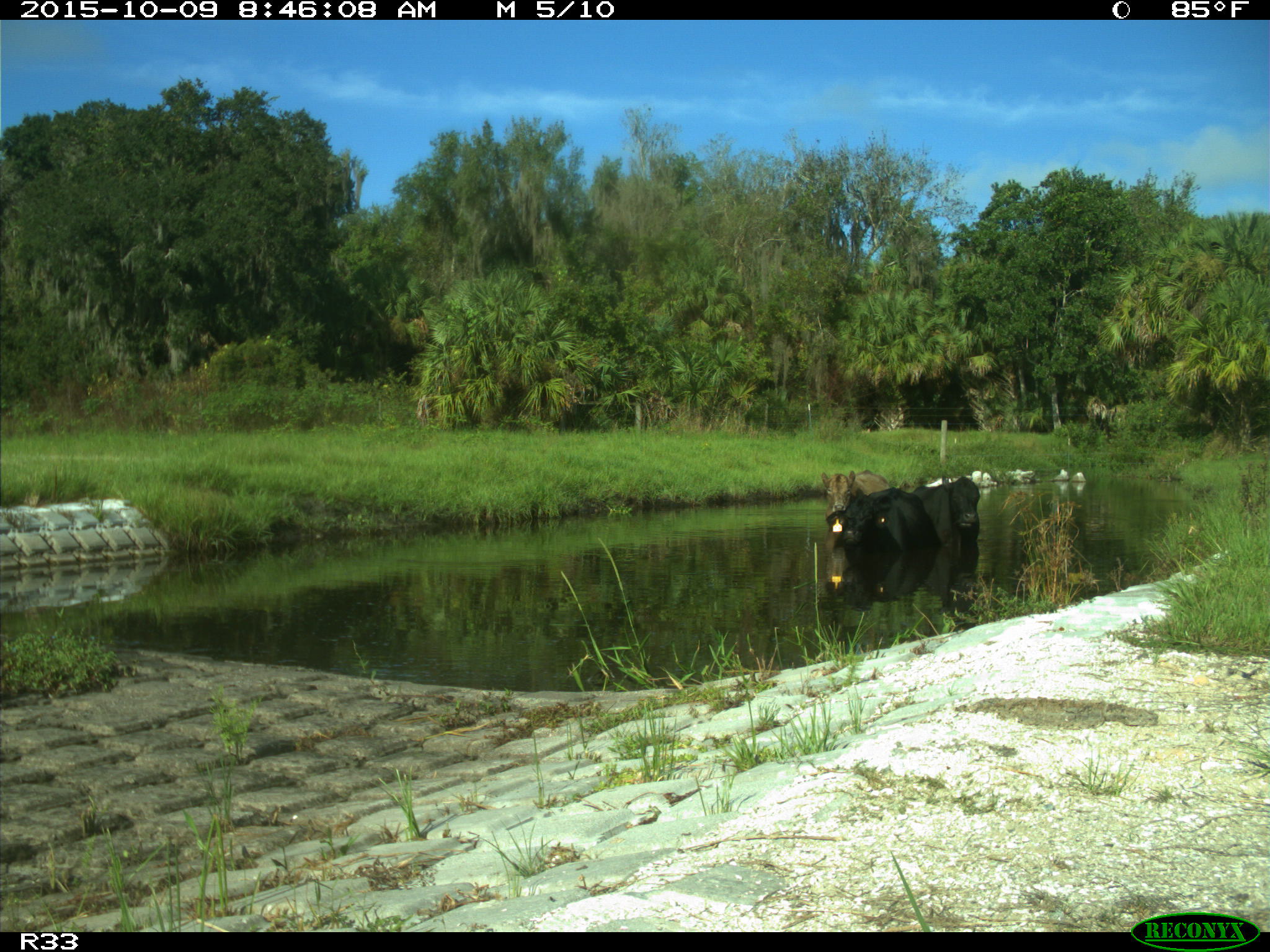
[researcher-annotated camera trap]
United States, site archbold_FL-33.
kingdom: Animalia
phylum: Chordata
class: Mammalia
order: Artiodactyla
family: Bovidae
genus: Bos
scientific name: Bos taurus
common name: domestic cow